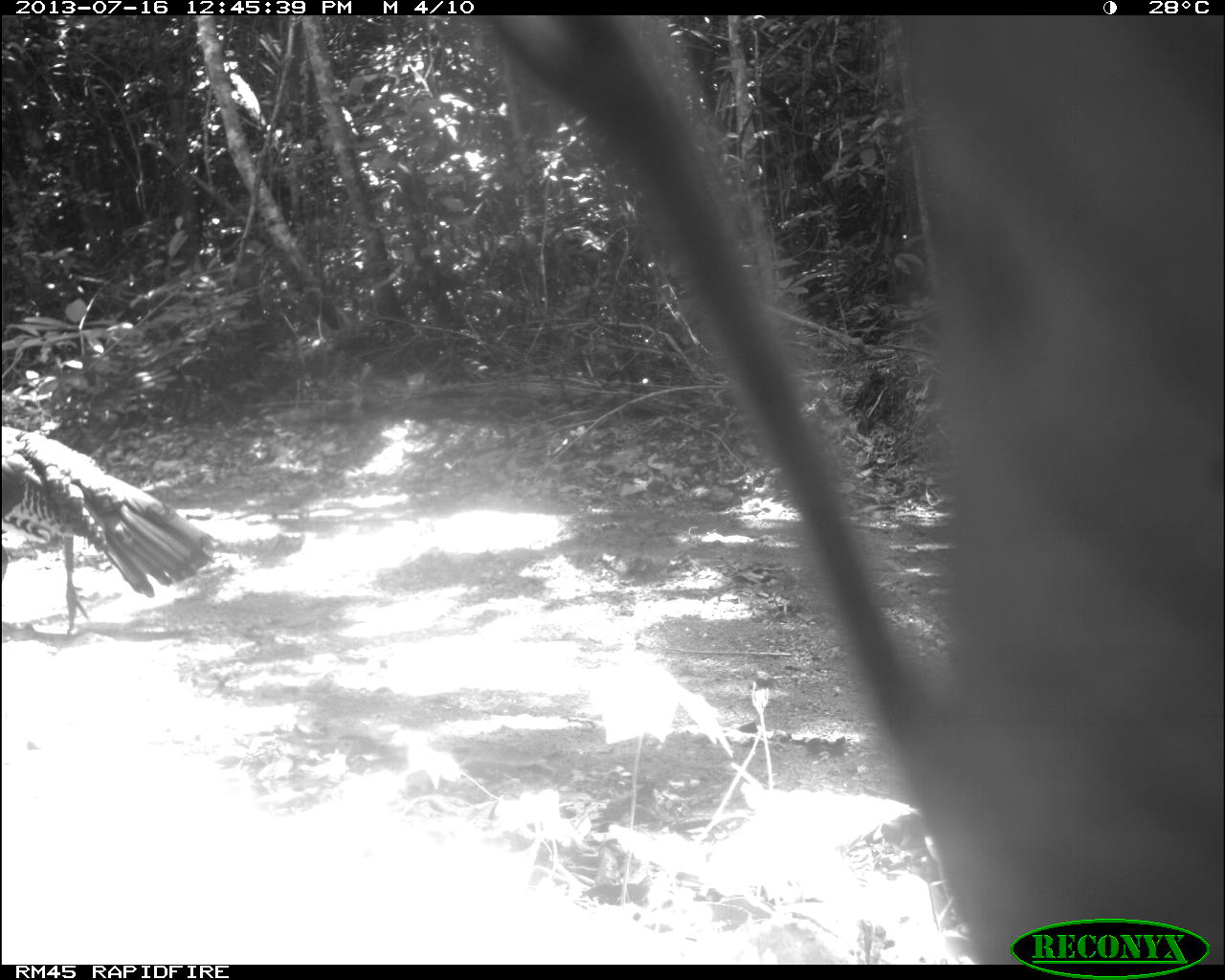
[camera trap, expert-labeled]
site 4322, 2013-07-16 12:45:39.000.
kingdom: Animalia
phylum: Chordata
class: Aves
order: Galliformes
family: Phasianidae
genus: Meleagris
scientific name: Meleagris ocellata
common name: ocellated turkey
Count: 1.